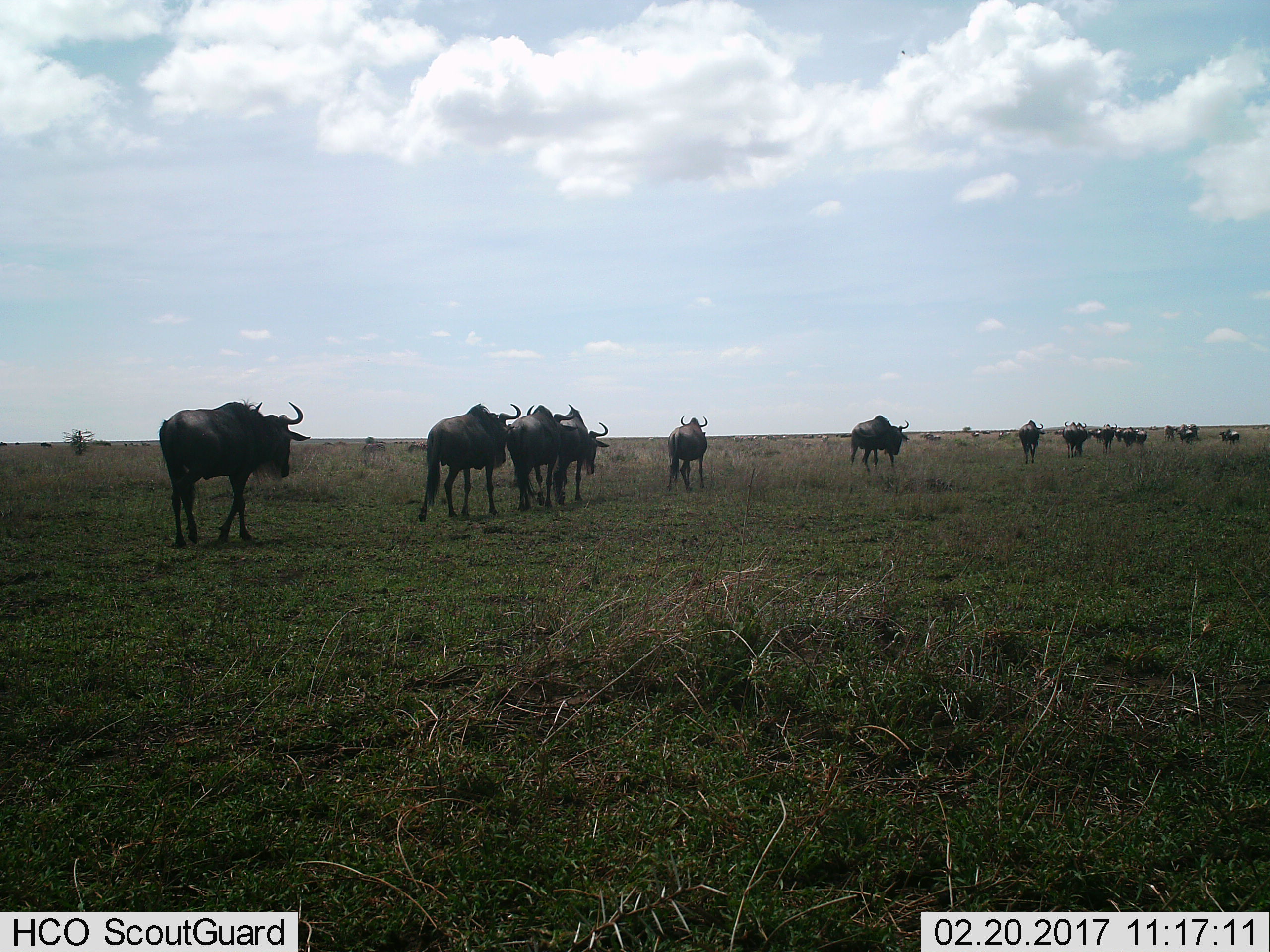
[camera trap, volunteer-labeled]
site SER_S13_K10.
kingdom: Animalia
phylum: Chordata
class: Mammalia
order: Artiodactyla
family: Bovidae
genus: Connochaetes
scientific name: Connochaetes taurinus taurinus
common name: blue wildebeest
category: wildebeestblue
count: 11-50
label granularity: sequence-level